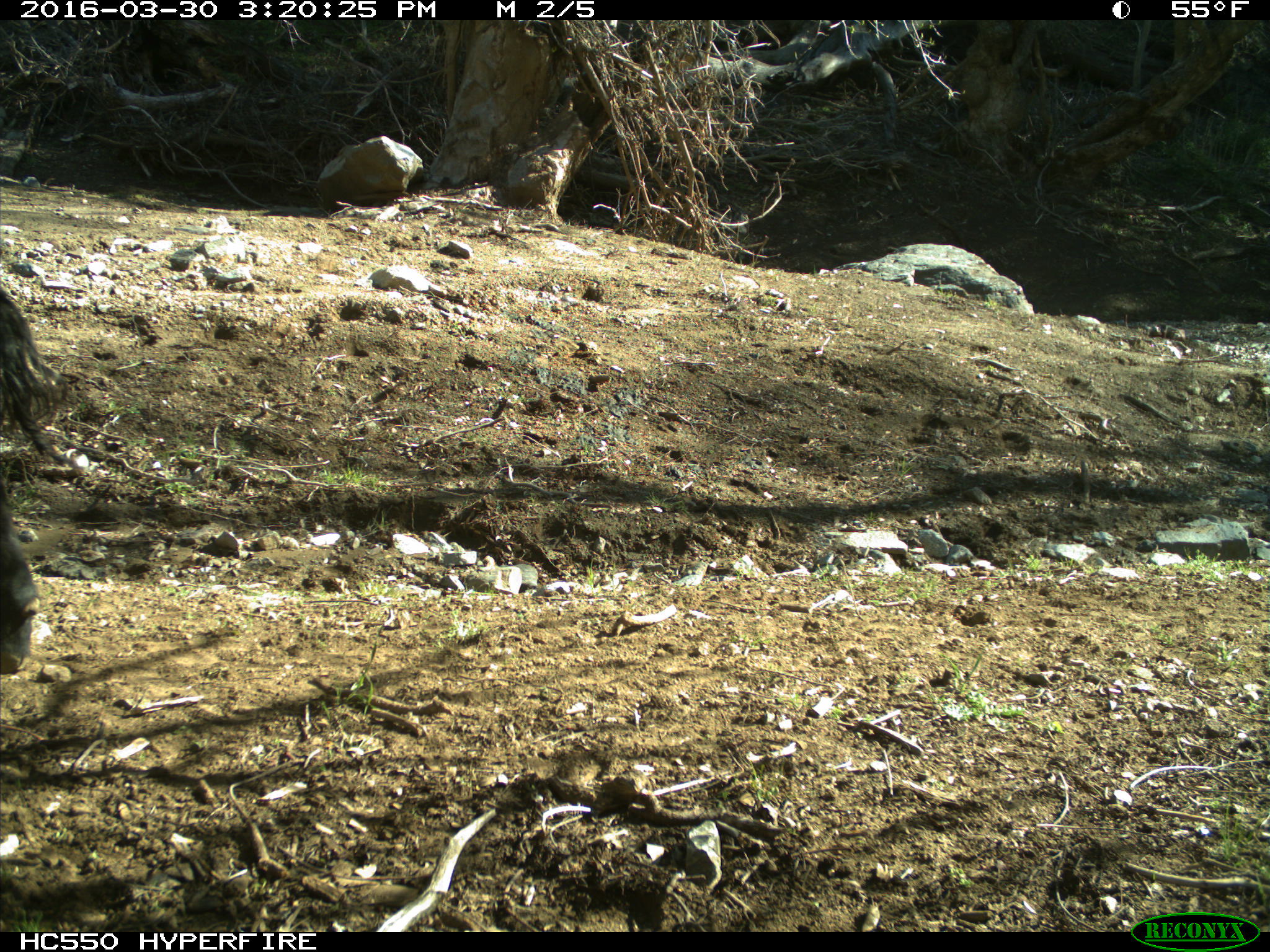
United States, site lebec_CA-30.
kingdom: Animalia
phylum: Chordata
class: Mammalia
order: Artiodactyla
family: Bovidae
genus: Bos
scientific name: Bos taurus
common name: domestic cow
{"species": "Bos taurus (domestic cow)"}